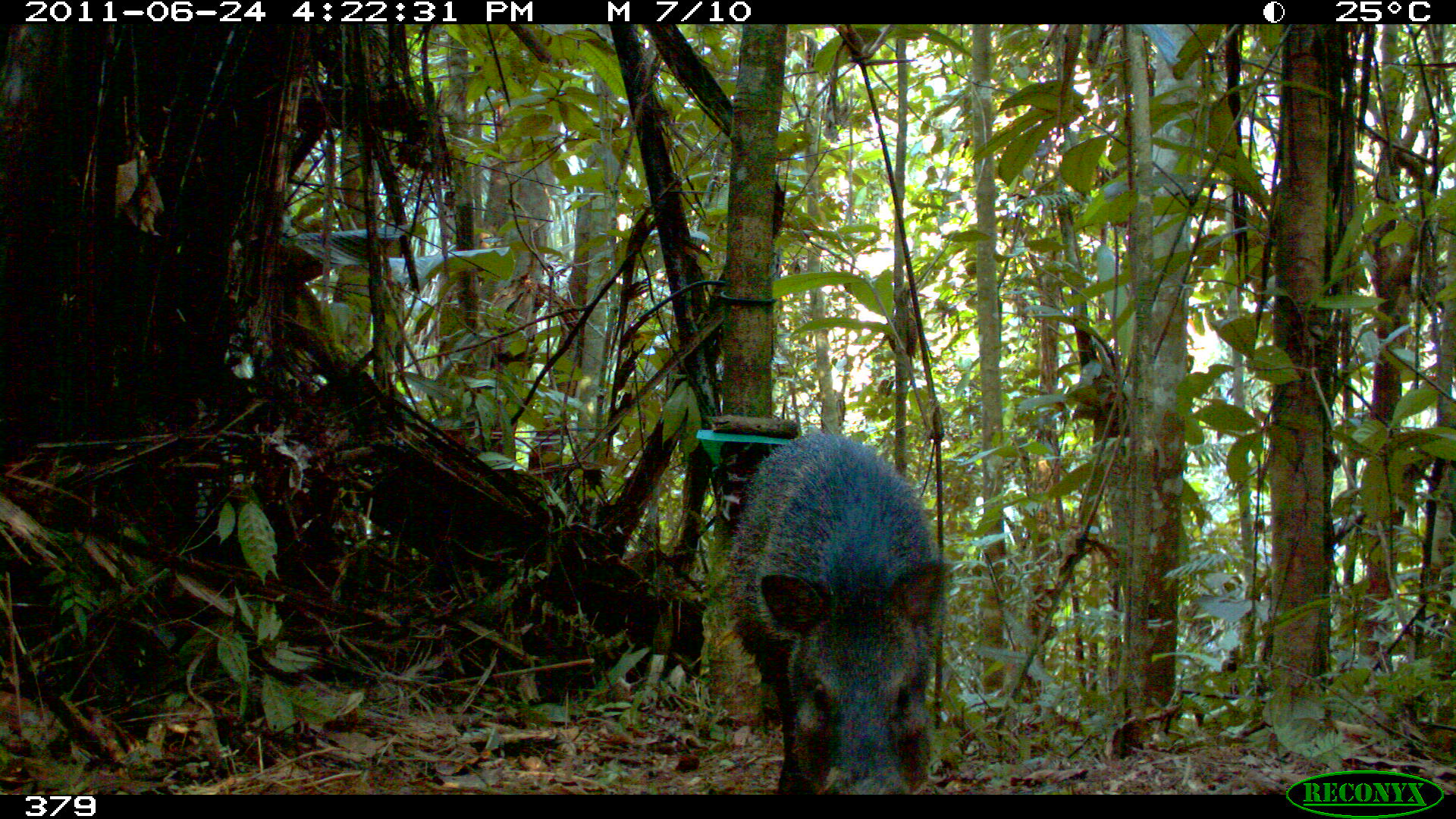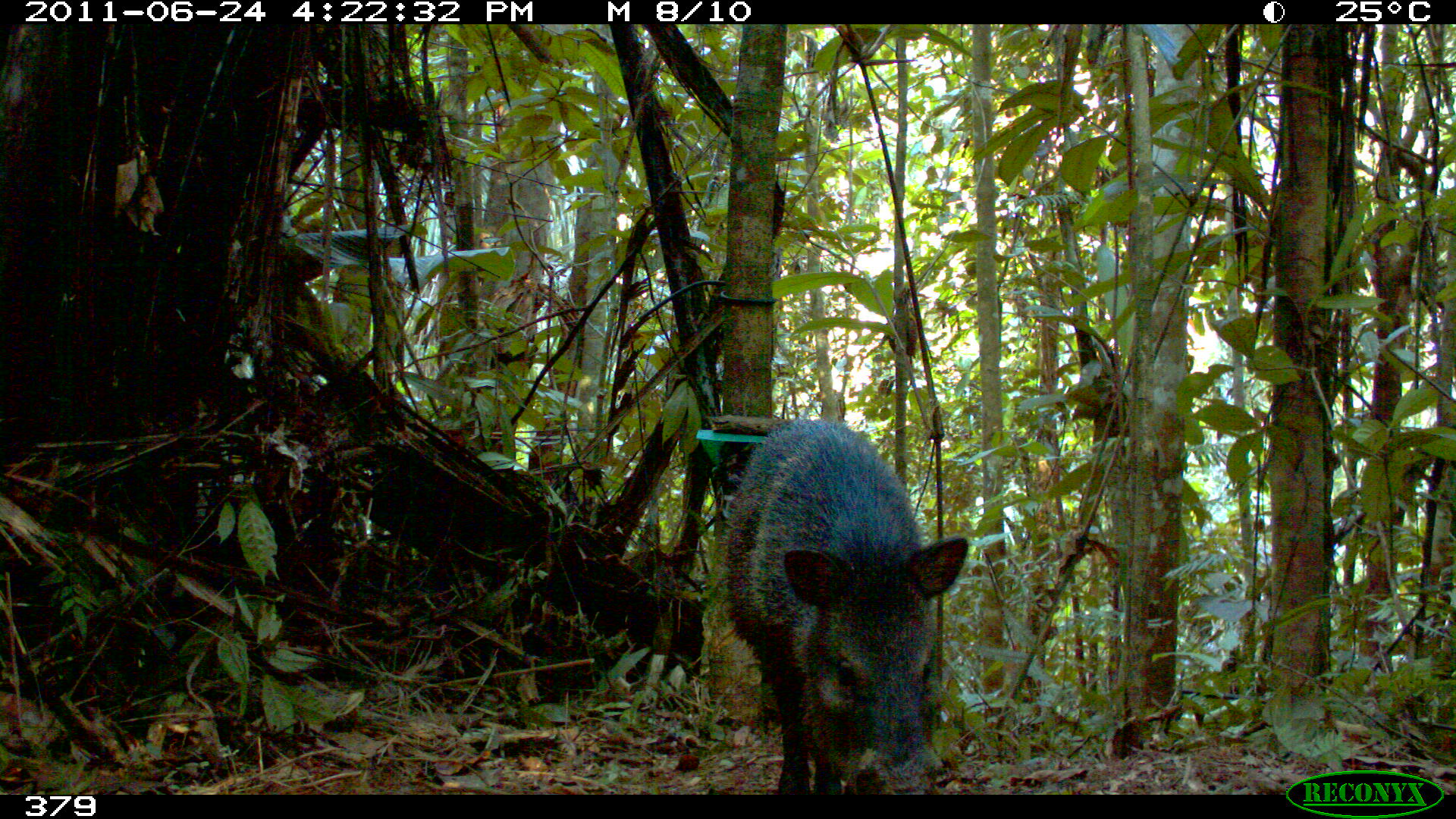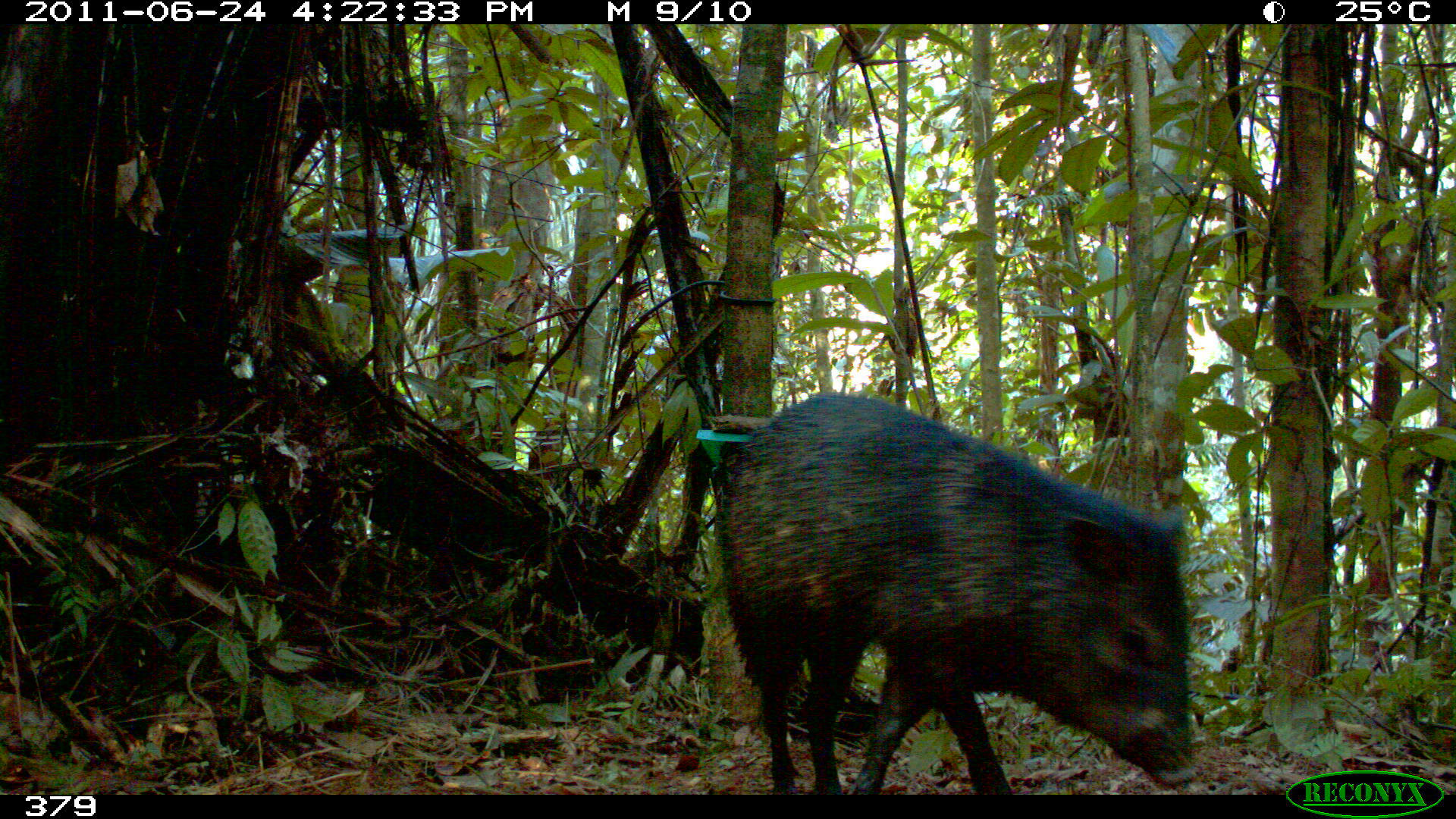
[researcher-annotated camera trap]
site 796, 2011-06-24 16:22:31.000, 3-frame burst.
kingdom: Animalia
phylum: Chordata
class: Mammalia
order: Artiodactyla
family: Tayassuidae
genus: Pecari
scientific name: Pecari tajacu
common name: collared peccary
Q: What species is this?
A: Pecari tajacu (collared peccary).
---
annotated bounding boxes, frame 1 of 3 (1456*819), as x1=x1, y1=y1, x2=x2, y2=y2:
pecari tajacu: x1=721, y1=430, x2=949, y2=795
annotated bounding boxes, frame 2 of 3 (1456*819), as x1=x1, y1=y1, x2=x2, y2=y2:
pecari tajacu: x1=721, y1=418, x2=967, y2=795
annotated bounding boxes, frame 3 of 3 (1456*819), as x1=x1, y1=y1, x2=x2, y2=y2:
pecari tajacu: x1=714, y1=390, x2=1193, y2=795